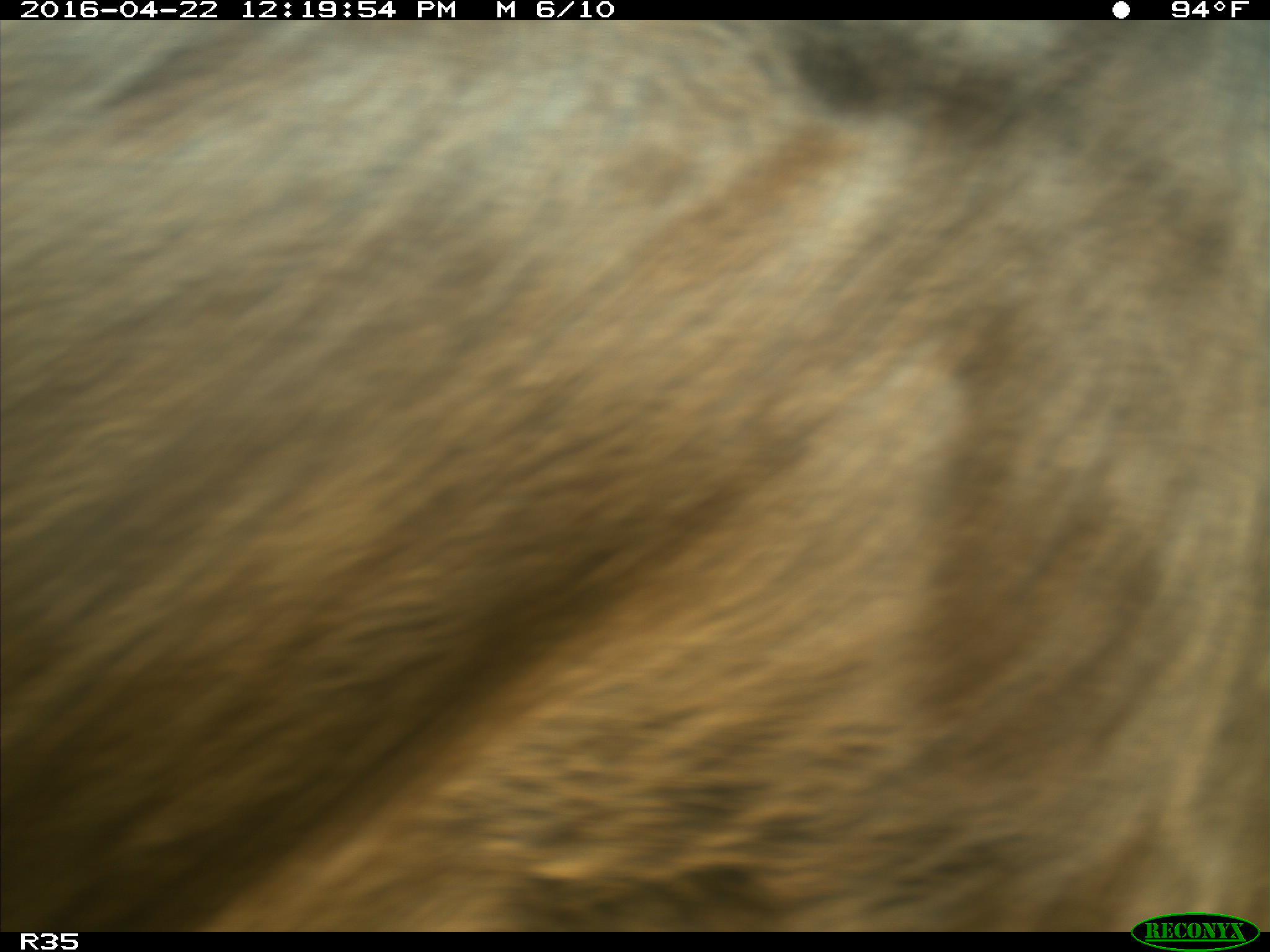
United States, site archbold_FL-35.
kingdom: Animalia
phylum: Chordata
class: Mammalia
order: Artiodactyla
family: Bovidae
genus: Bos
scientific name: Bos taurus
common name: domestic cow